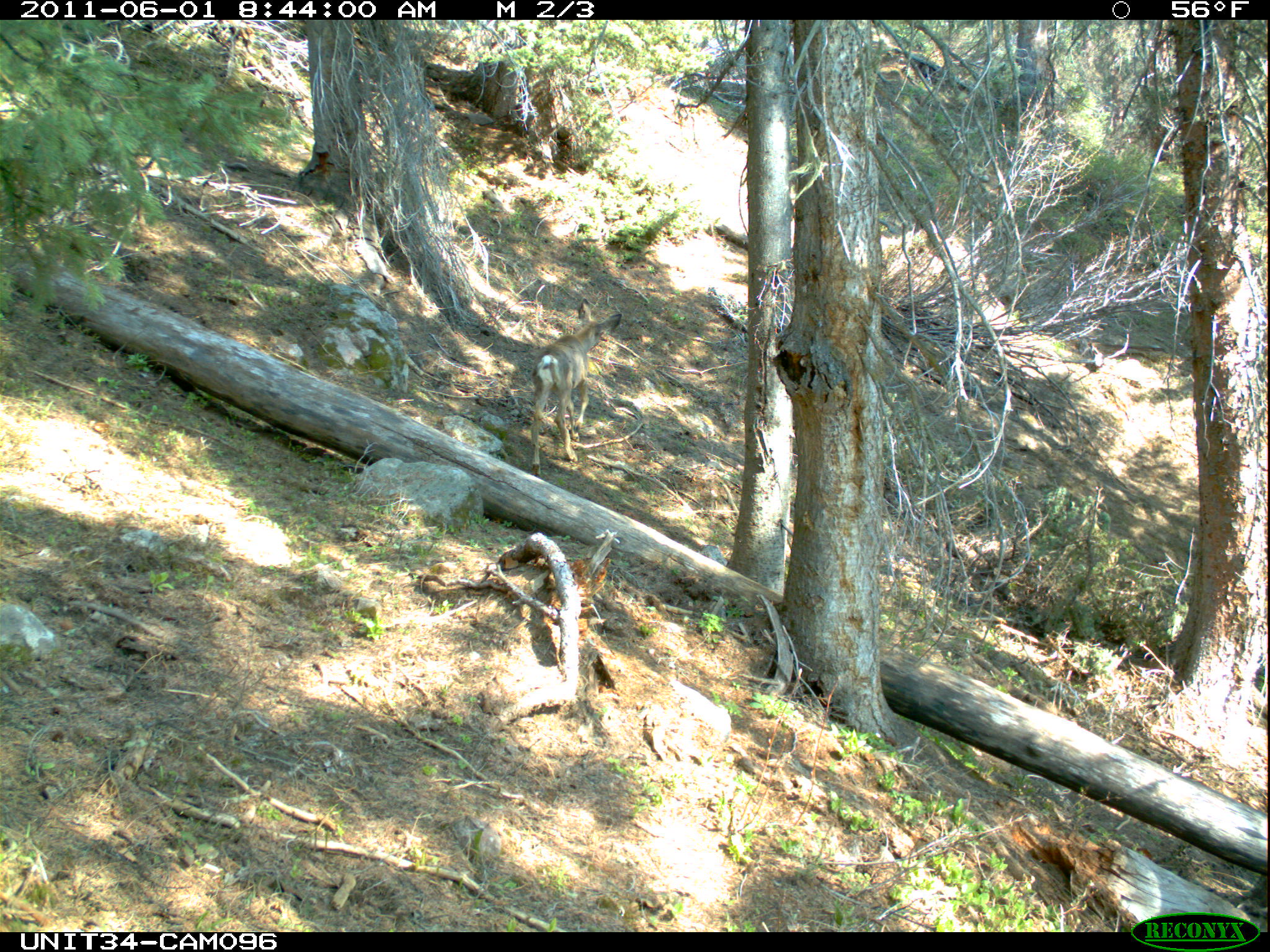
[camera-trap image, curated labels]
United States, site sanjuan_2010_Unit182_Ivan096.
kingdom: Animalia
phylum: Chordata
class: Mammalia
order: Artiodactyla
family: Cervidae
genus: Odocoileus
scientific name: Odocoileus hemionus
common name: mule deer